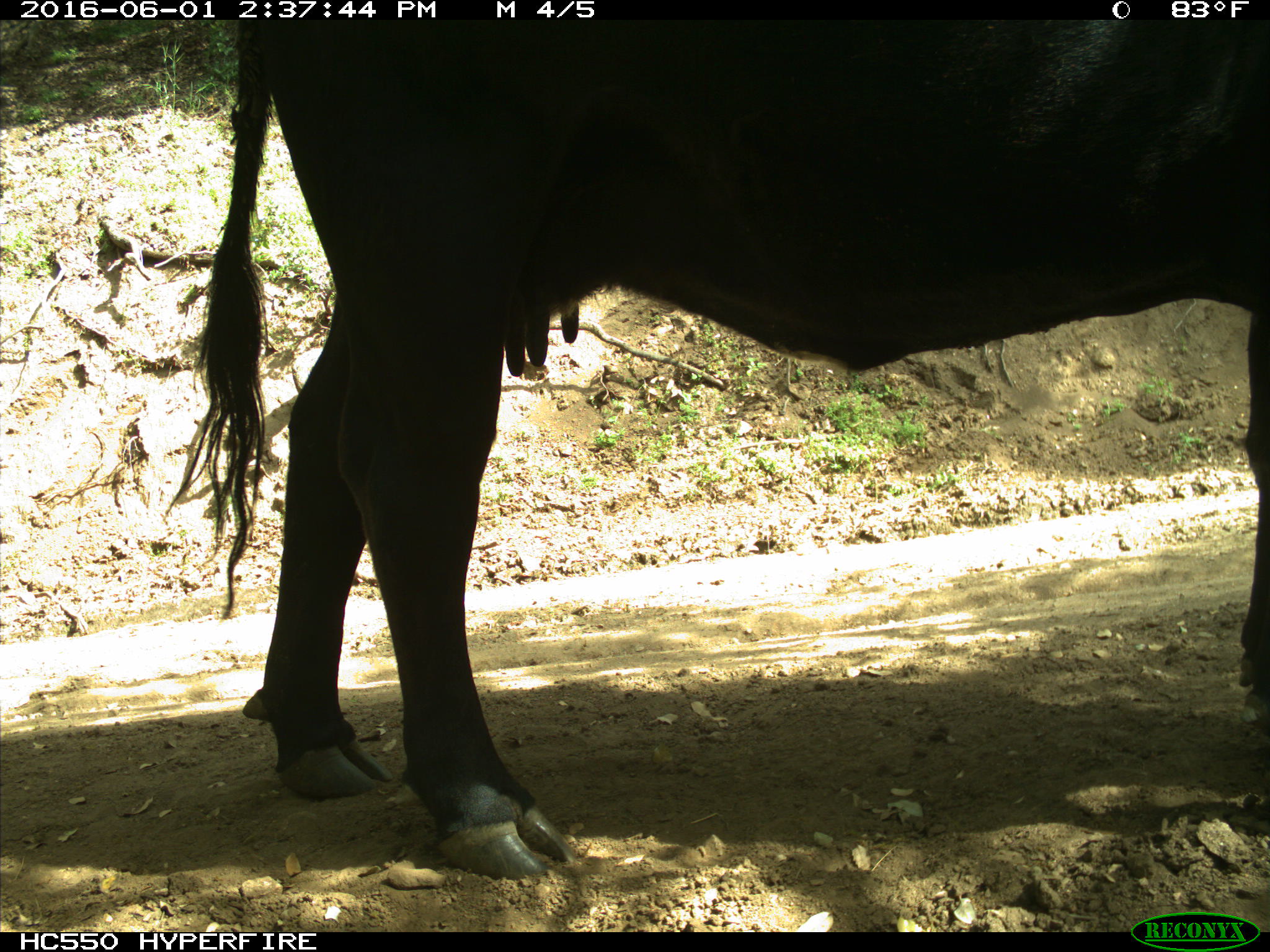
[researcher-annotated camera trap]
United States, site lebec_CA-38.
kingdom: Animalia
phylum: Chordata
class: Mammalia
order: Artiodactyla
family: Bovidae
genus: Bos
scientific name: Bos taurus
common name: domestic cow